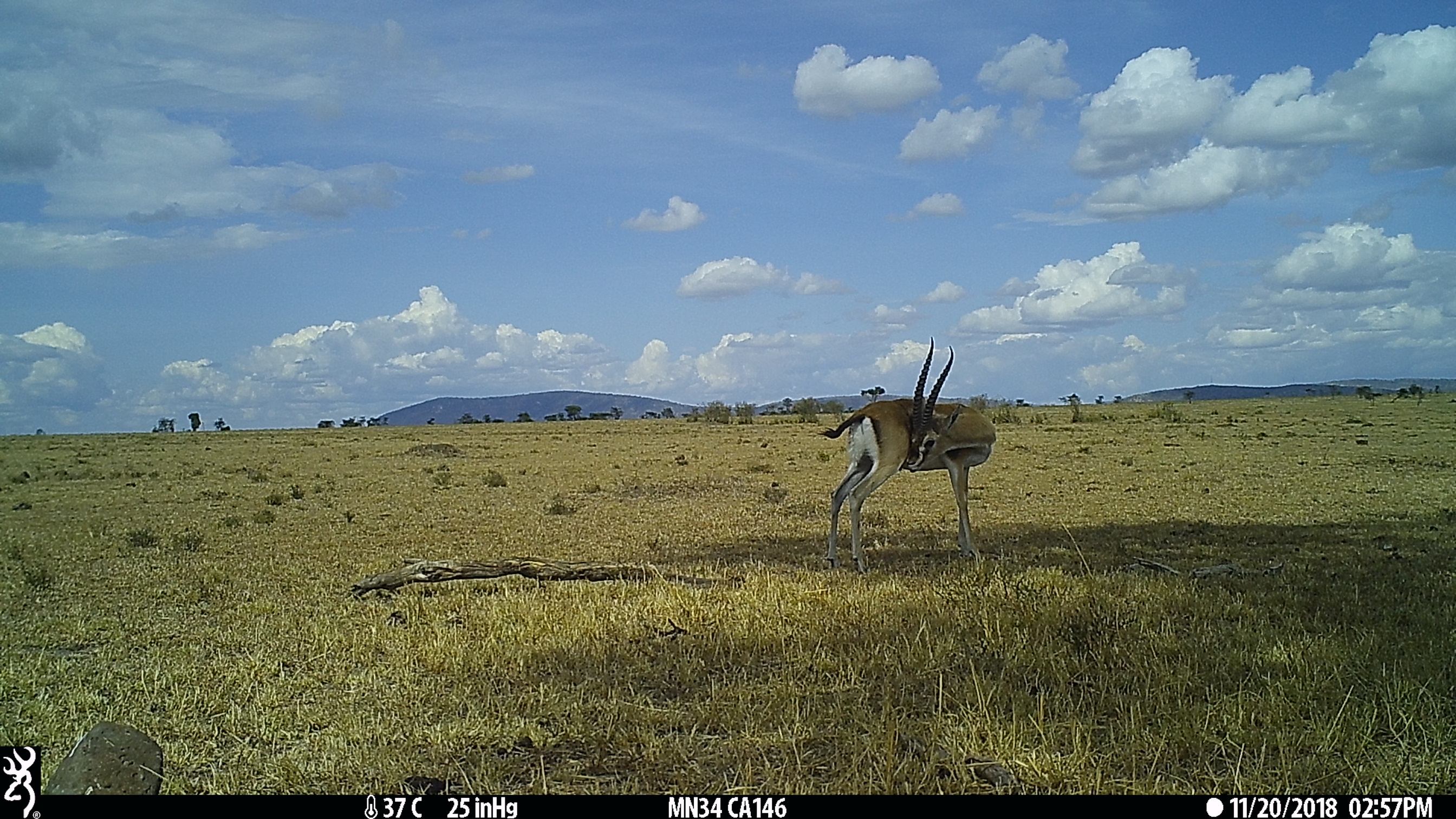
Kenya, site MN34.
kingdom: Animalia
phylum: Chordata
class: Mammalia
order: Artiodactyla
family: Bovidae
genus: Eudorcas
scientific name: Eudorcas thomsonii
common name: thomon's gazelle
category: gazelle thomsons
Gazelle thomsons (thomon's gazelle) (Eudorcas thomsonii).